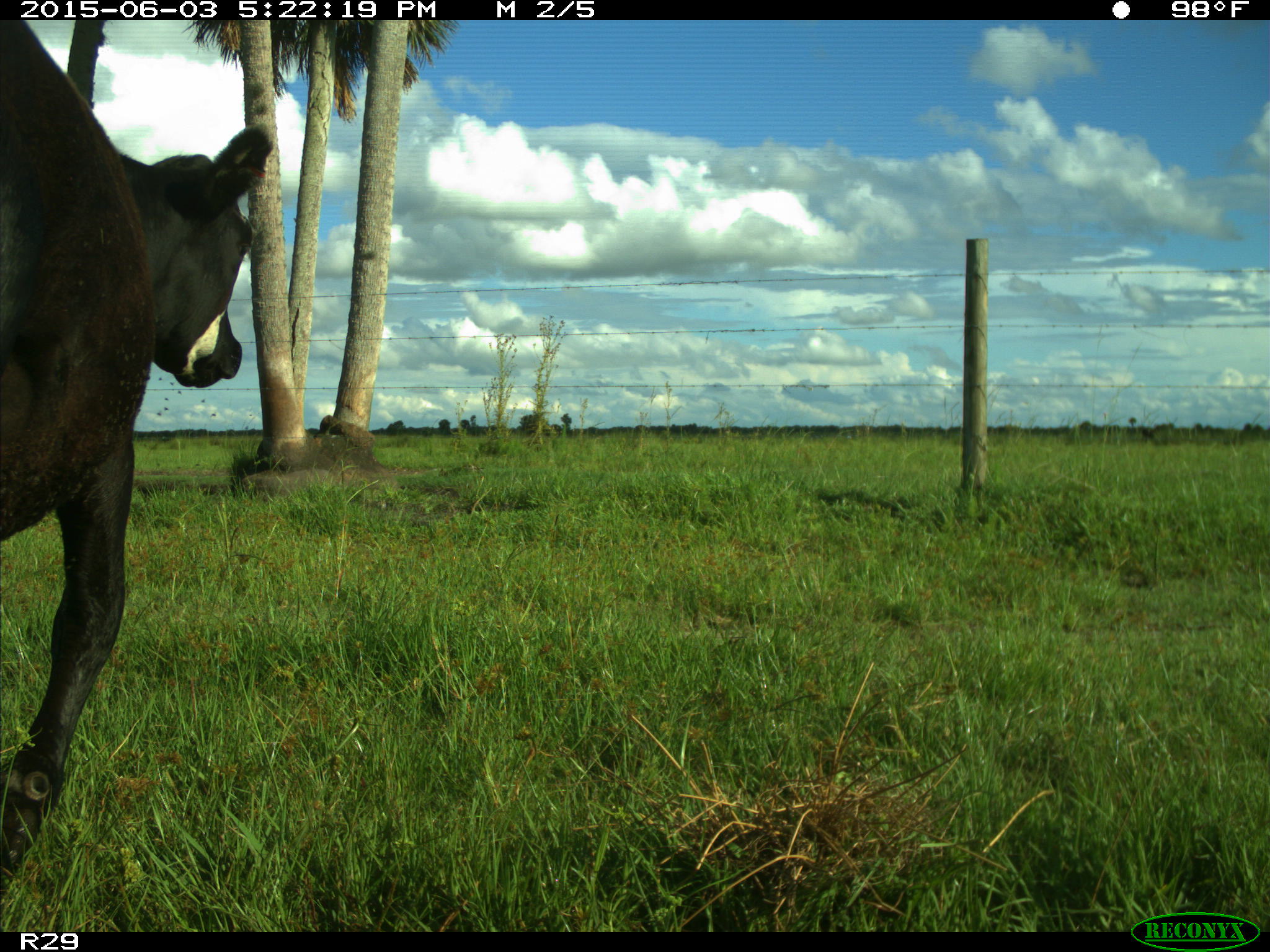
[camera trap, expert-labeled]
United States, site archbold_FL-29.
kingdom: Animalia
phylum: Chordata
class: Mammalia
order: Artiodactyla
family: Bovidae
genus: Bos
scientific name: Bos taurus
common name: domestic cow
Bos taurus (domestic cow).